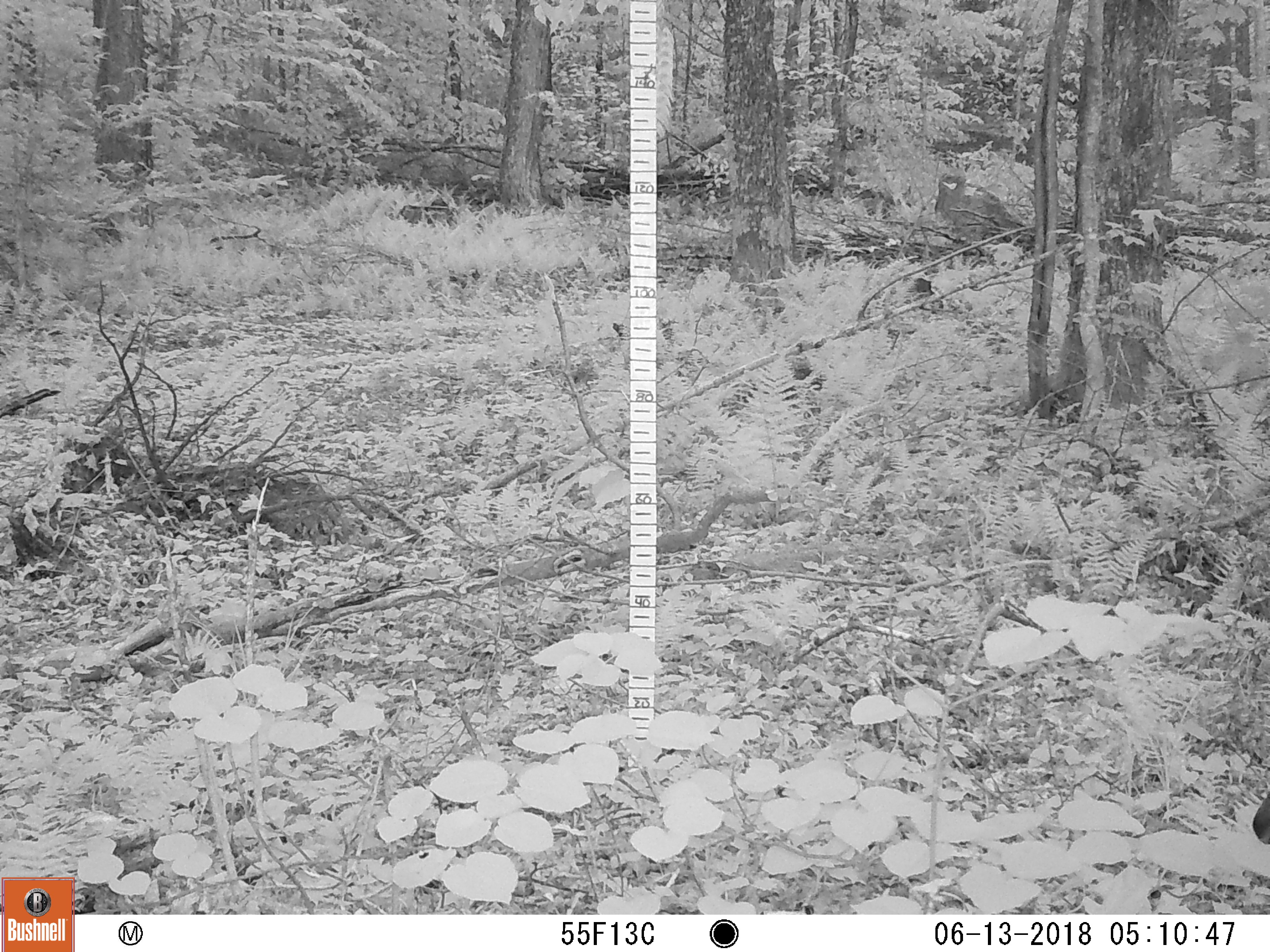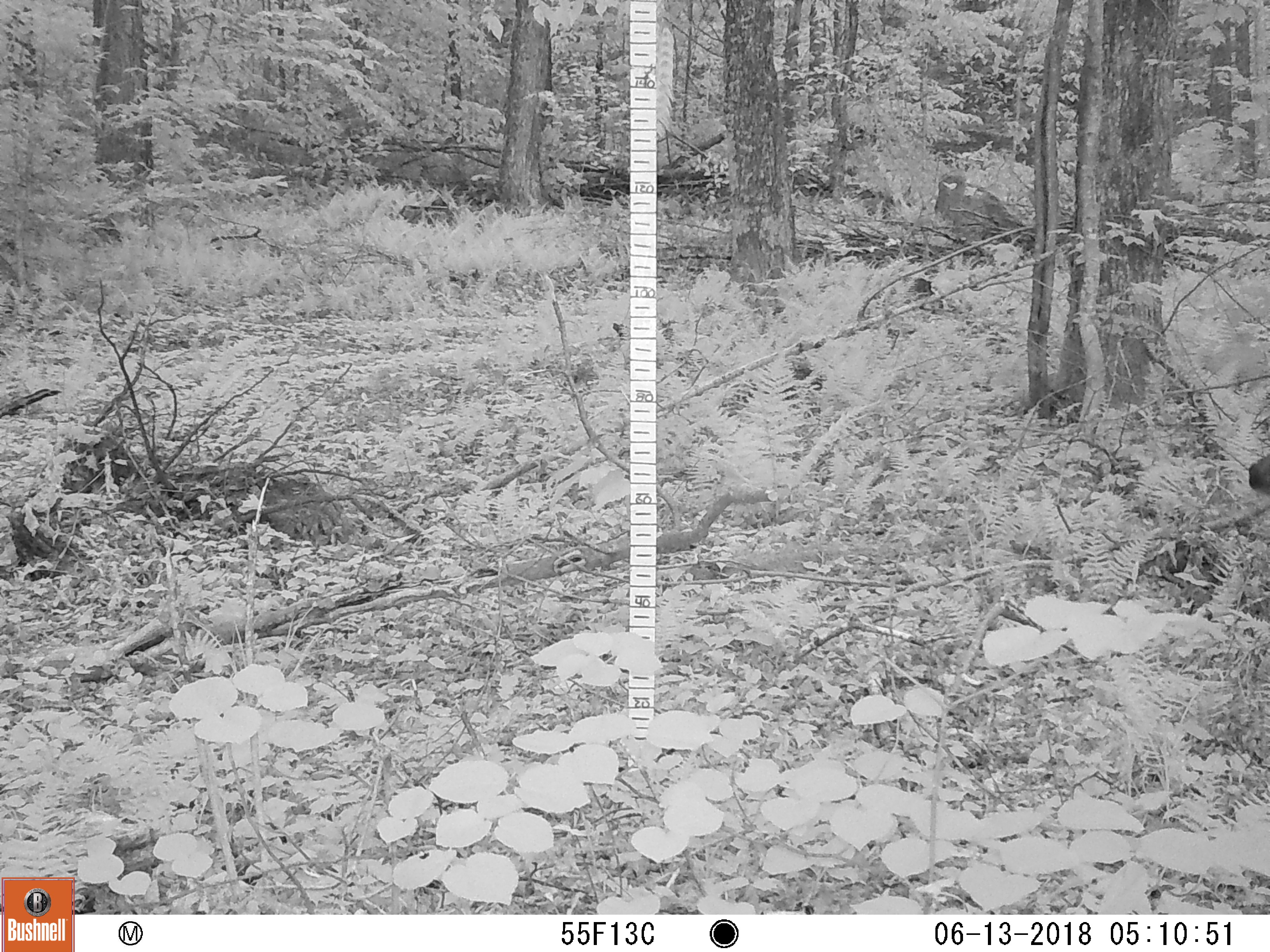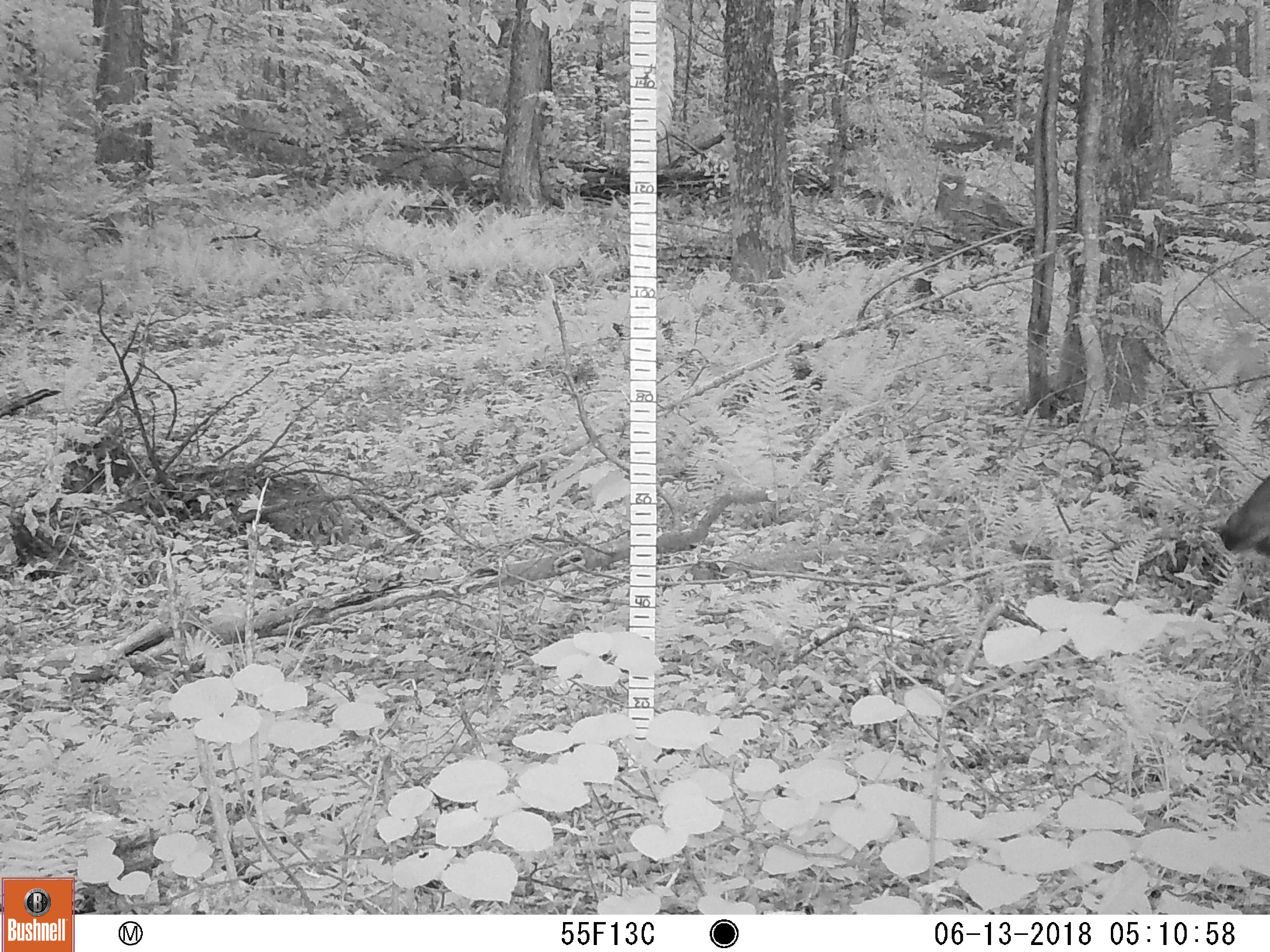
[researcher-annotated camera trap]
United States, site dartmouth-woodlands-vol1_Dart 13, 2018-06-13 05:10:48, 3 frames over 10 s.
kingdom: Animalia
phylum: Chordata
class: Mammalia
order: Artiodactyla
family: Cervidae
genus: Odocoileus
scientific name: Odocoileus virginianus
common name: white-tailed deer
White-tailed deer (Odocoileus virginianus).